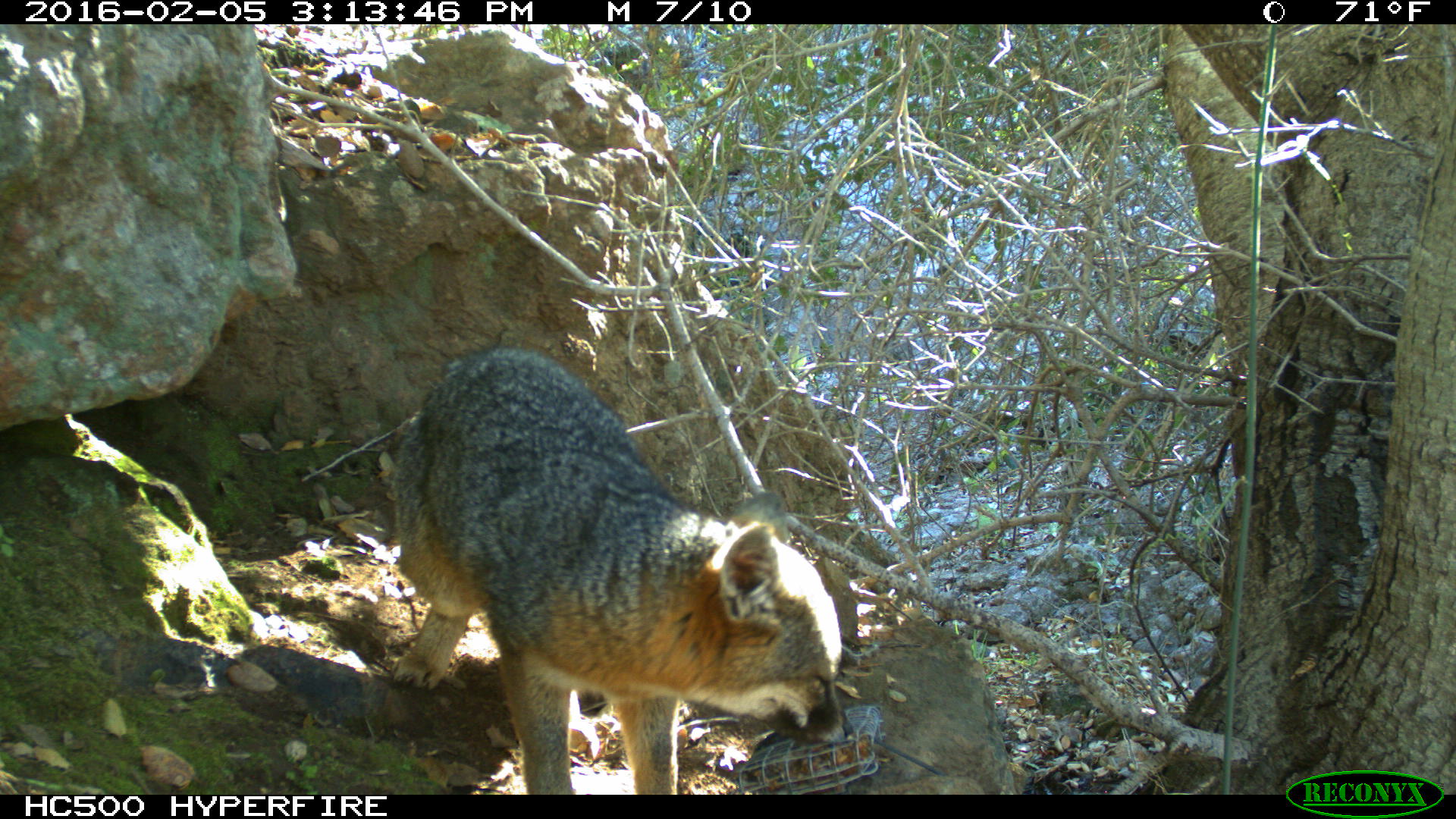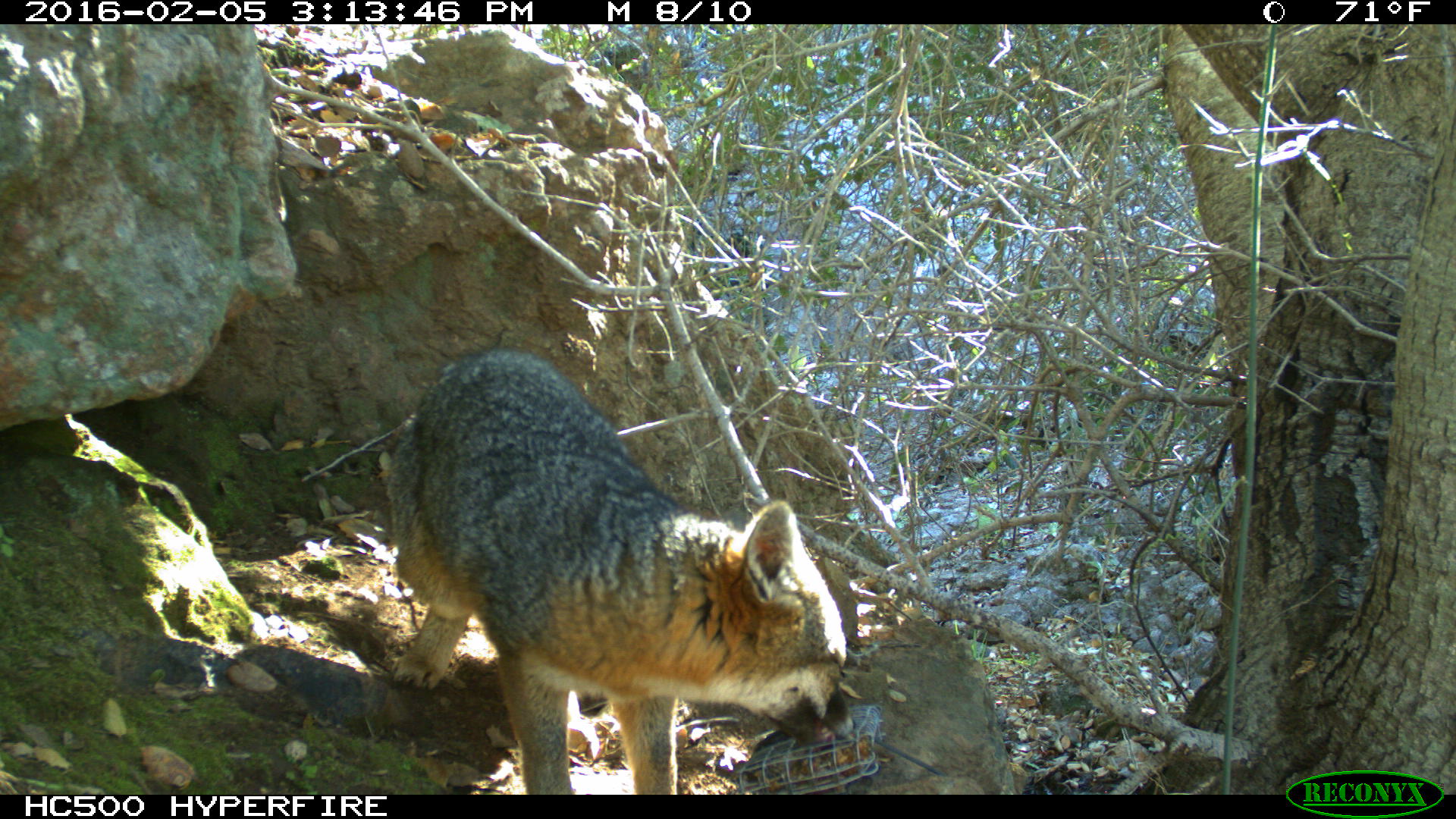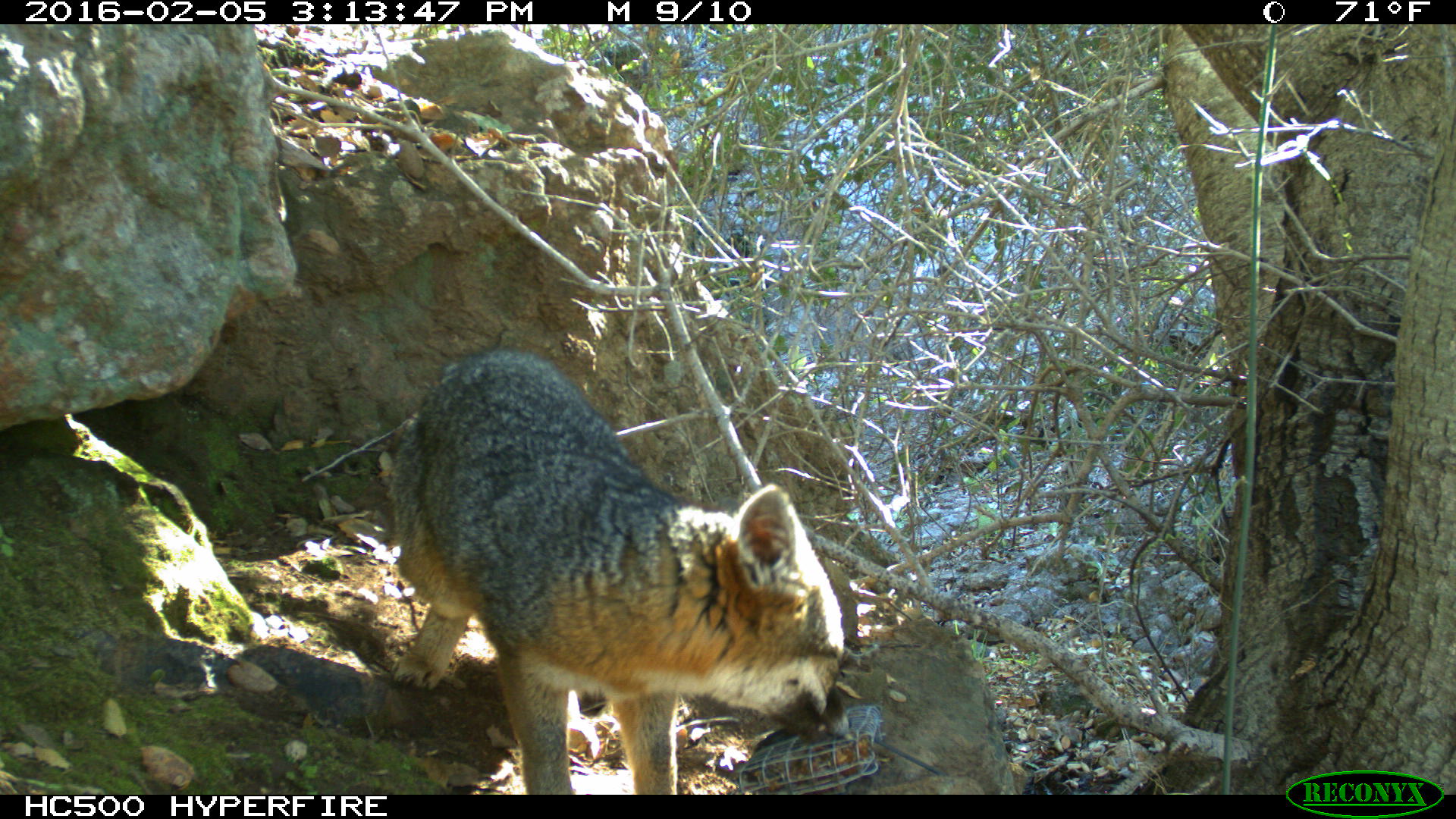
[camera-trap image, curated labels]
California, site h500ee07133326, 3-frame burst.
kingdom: Animalia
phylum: Chordata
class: Mammalia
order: Carnivora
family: Canidae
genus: Urocyon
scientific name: Urocyon littoralis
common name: island fox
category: fox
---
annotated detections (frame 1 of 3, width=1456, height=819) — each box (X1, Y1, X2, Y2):
fox: (389, 347, 855, 794)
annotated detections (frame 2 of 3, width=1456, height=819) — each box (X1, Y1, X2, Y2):
fox: (384, 347, 854, 795)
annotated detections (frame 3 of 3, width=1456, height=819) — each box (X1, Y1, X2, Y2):
fox: (383, 348, 855, 793)